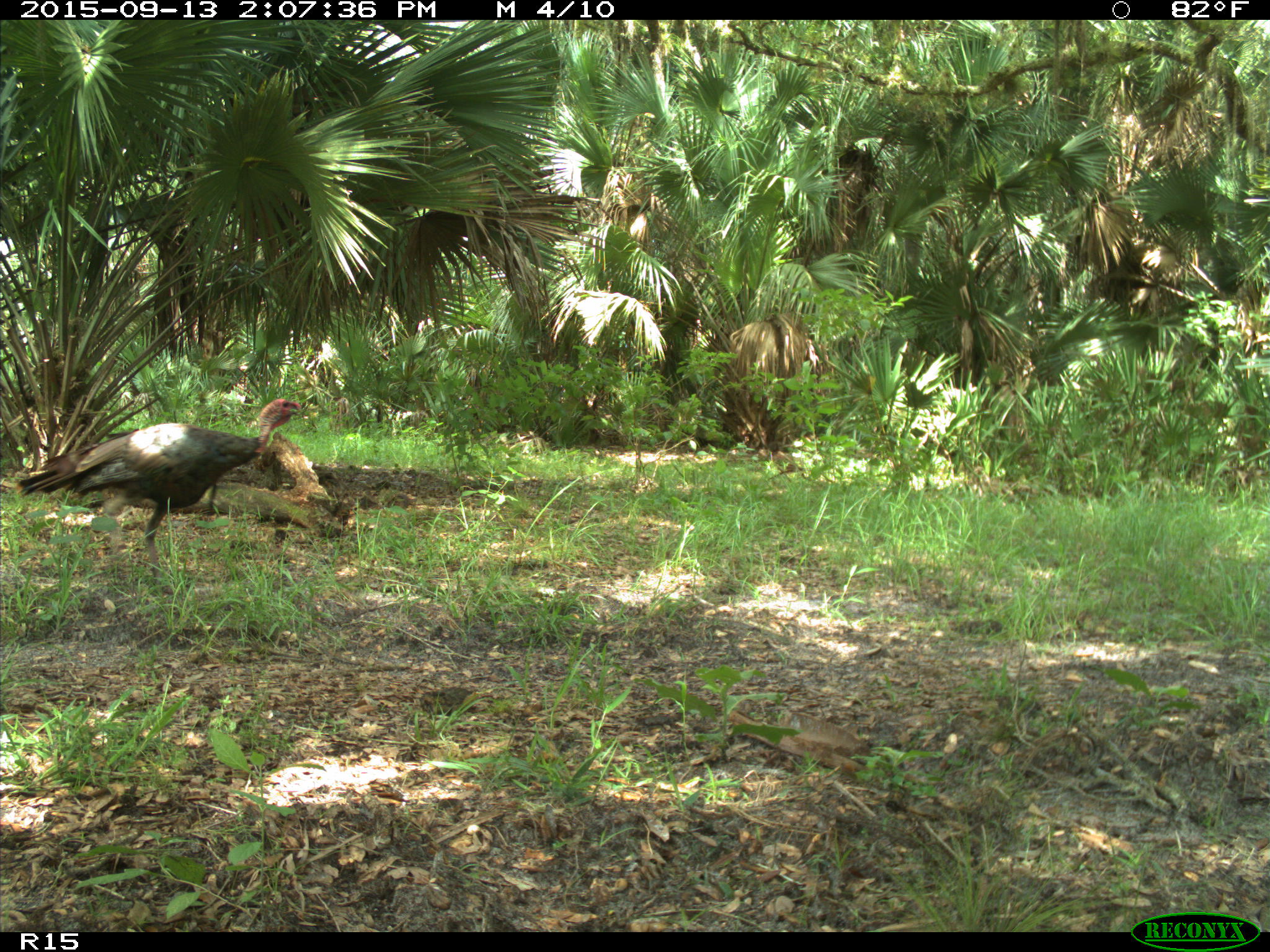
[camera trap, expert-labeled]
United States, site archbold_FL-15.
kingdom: Animalia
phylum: Chordata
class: Aves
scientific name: Aves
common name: birds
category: unidentified bird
Unidentified bird (birds) (Aves).